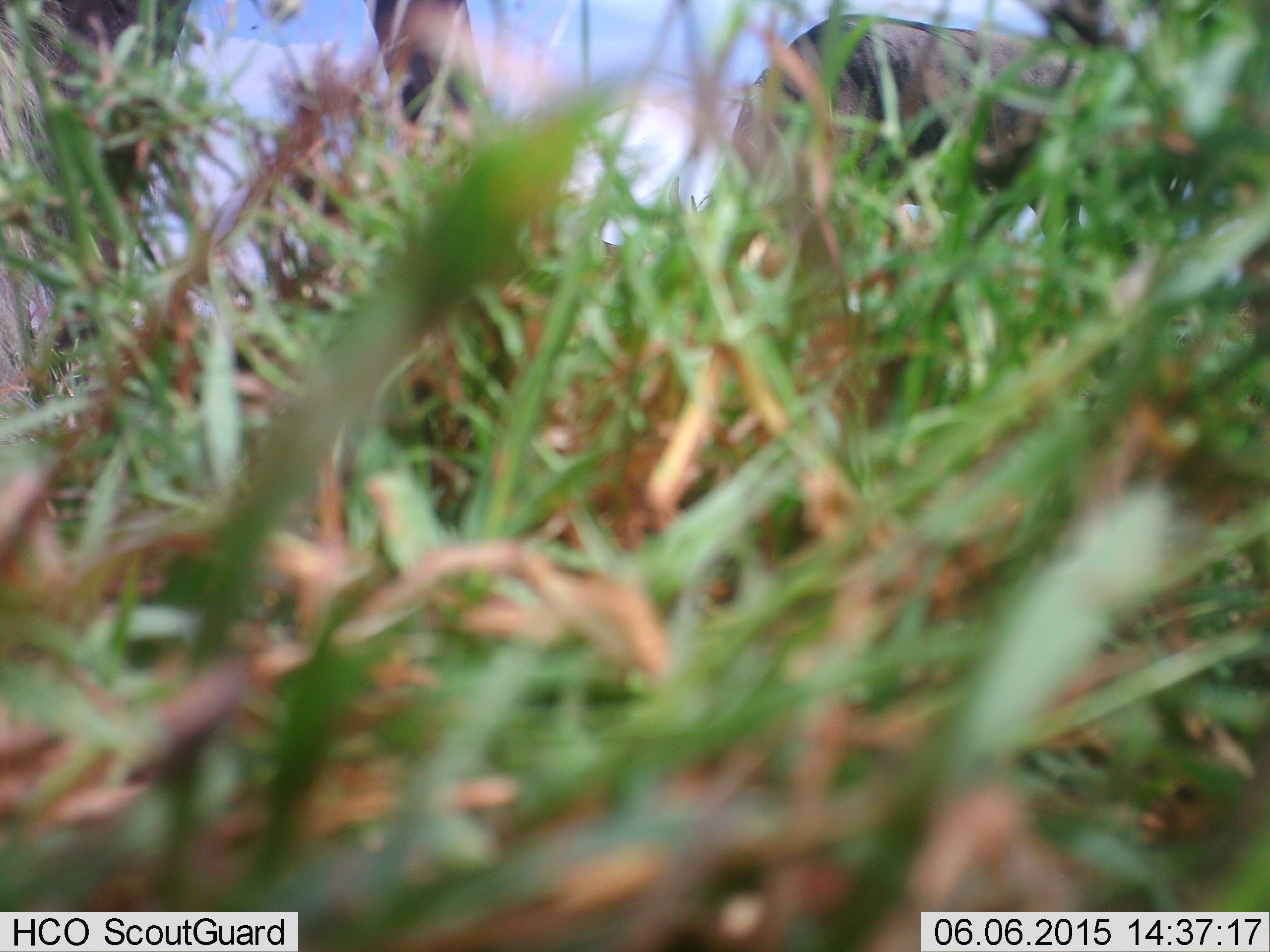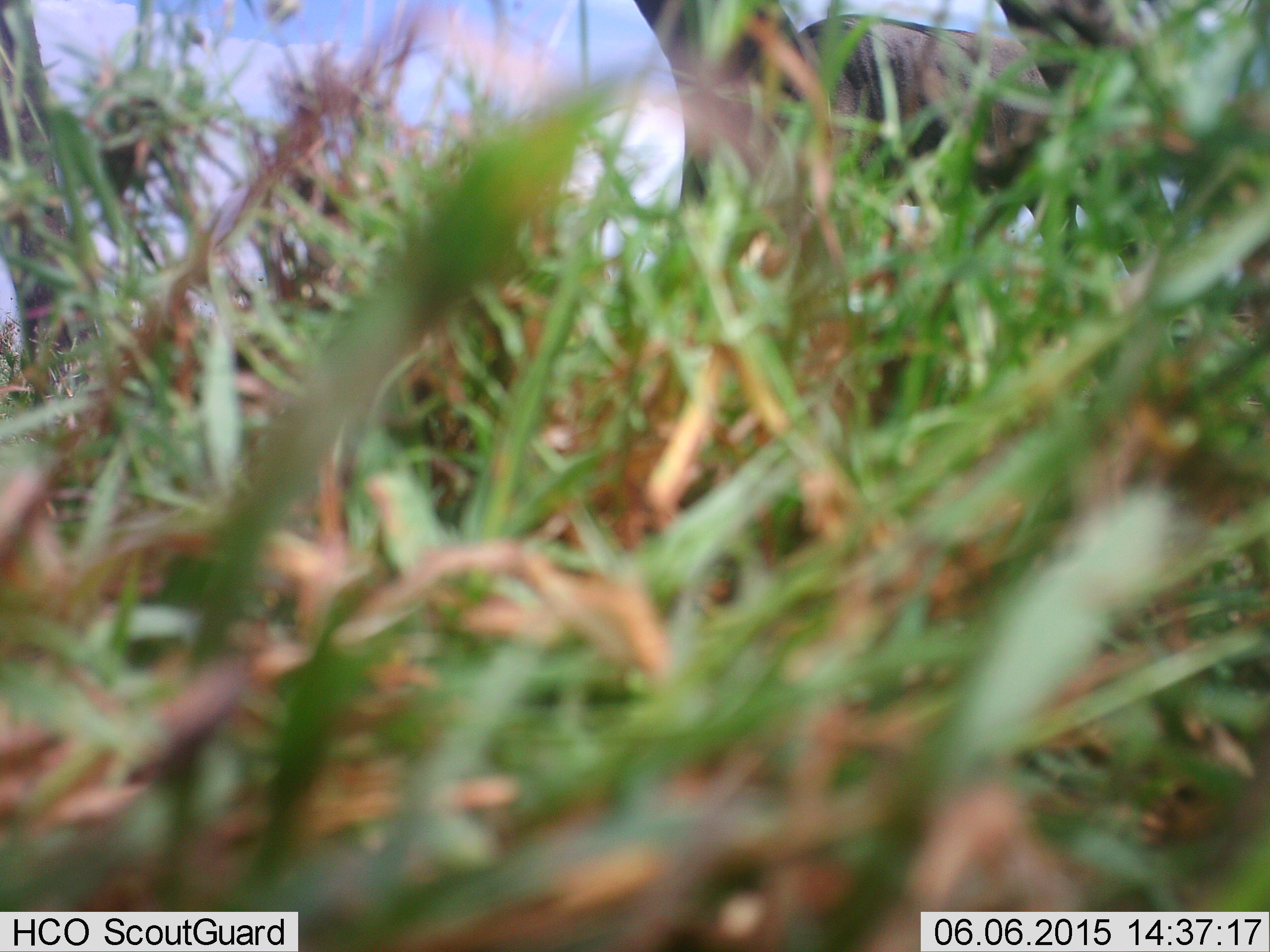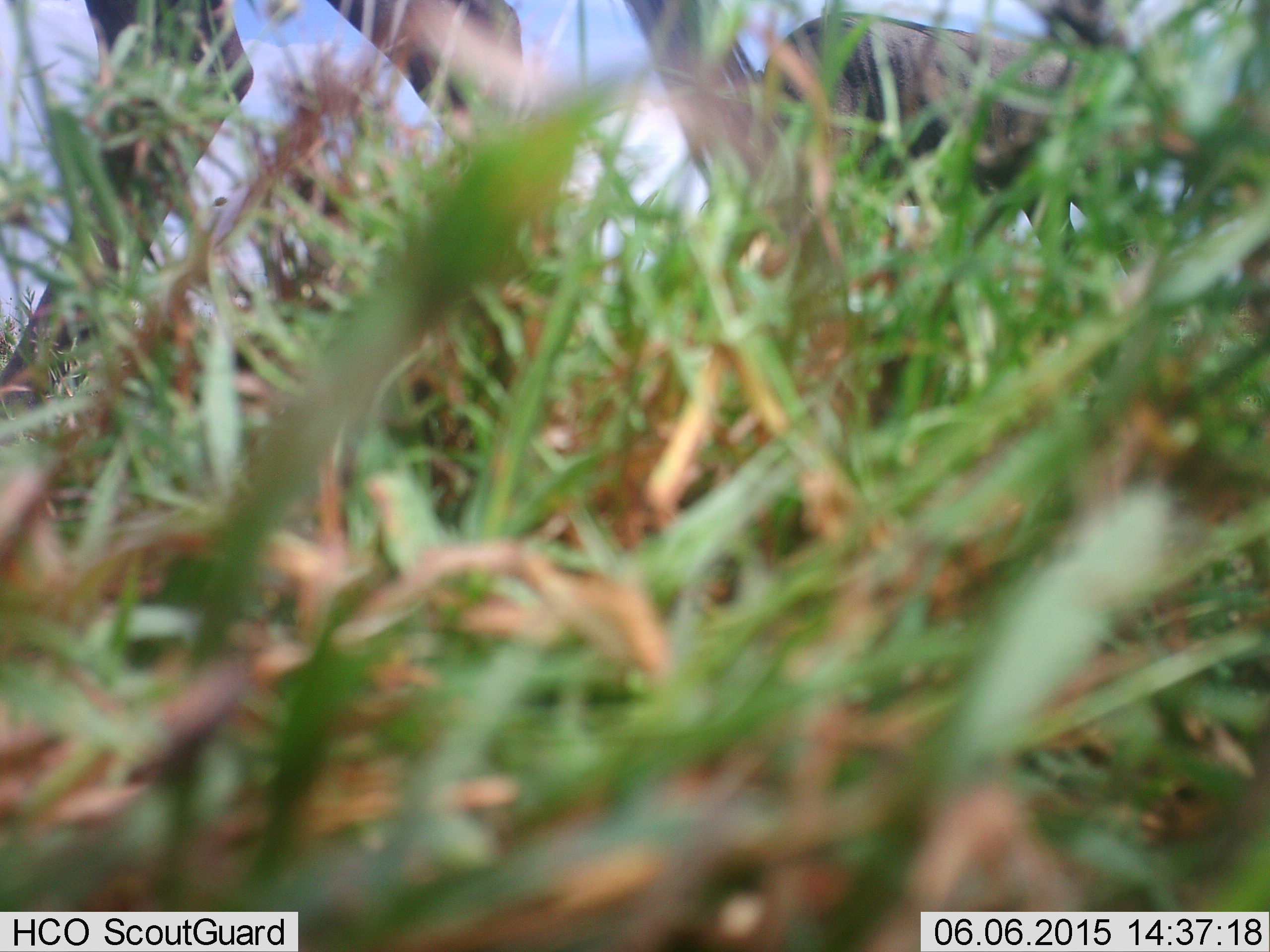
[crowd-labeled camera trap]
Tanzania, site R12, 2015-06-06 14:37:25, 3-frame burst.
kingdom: Animalia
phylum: Chordata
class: Mammalia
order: Artiodactyla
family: Bovidae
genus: Connochaetes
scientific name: Connochaetes taurinus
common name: blue wildebeest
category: wildebeest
Wildebeest (blue wildebeest) (Connochaetes taurinus), count 2. Behavior (volunteer vote fractions): standing 70%, resting 0%, moving 60%, interacting 0%. Young present (vote fraction): 0%. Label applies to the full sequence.